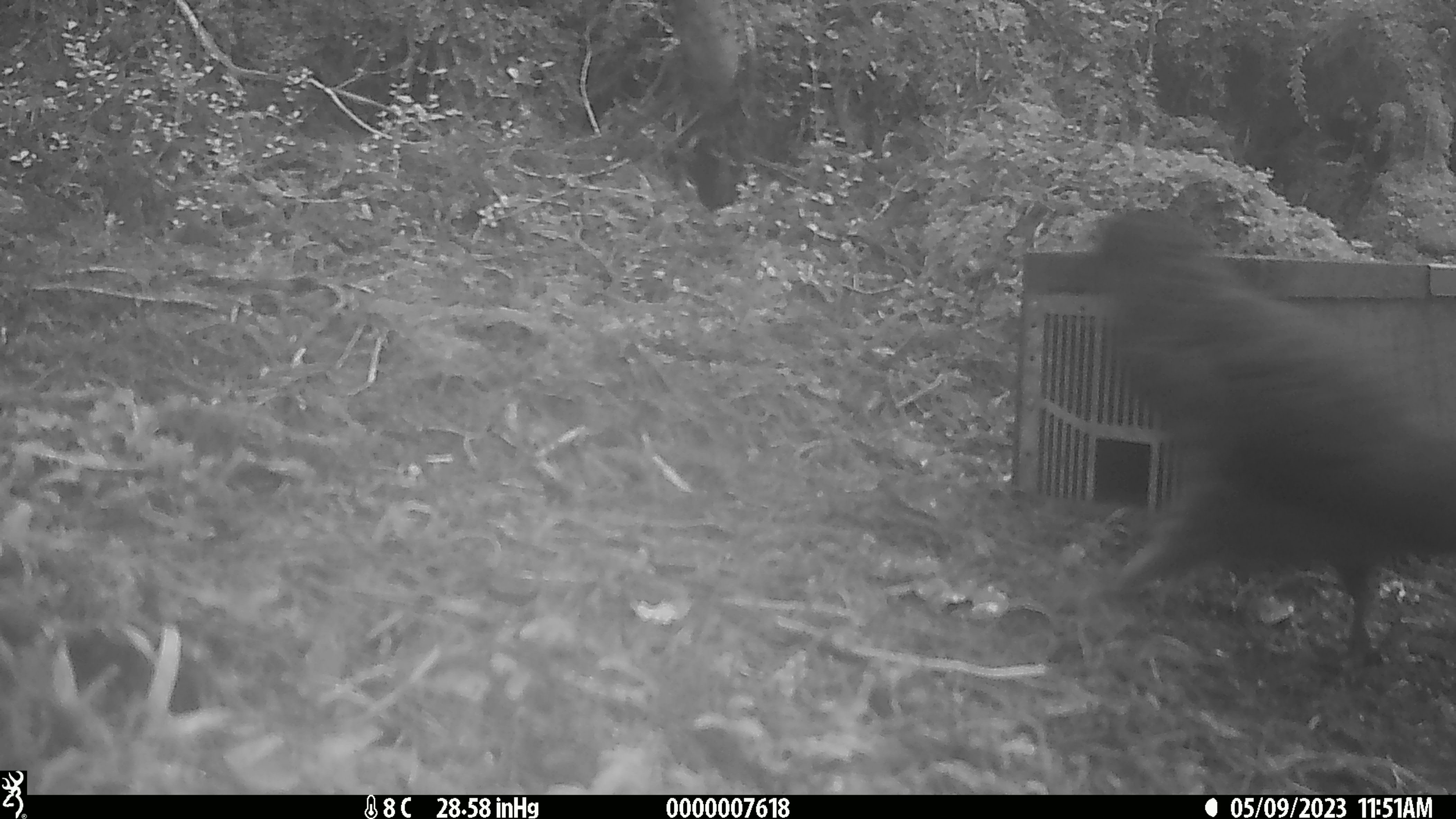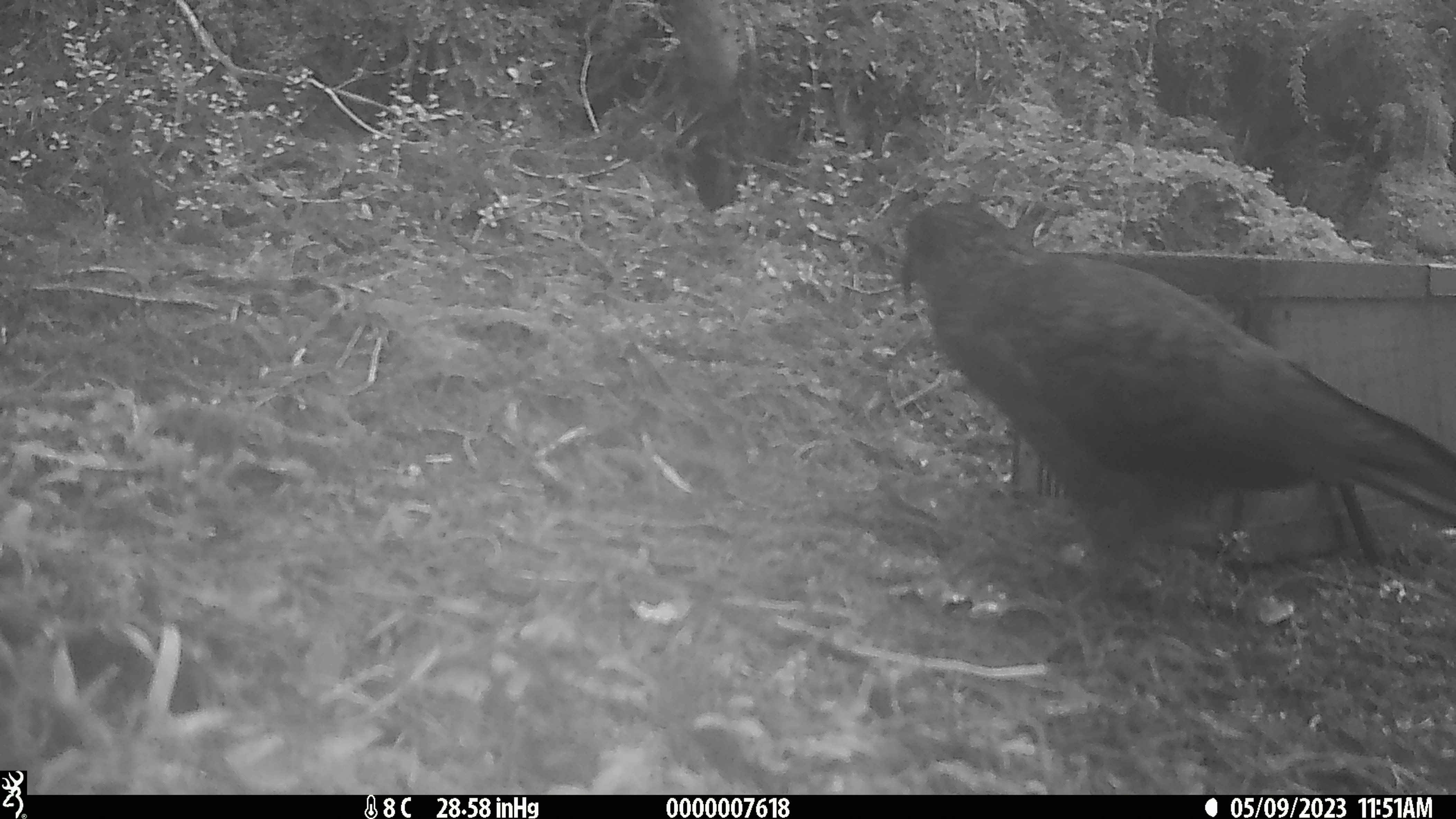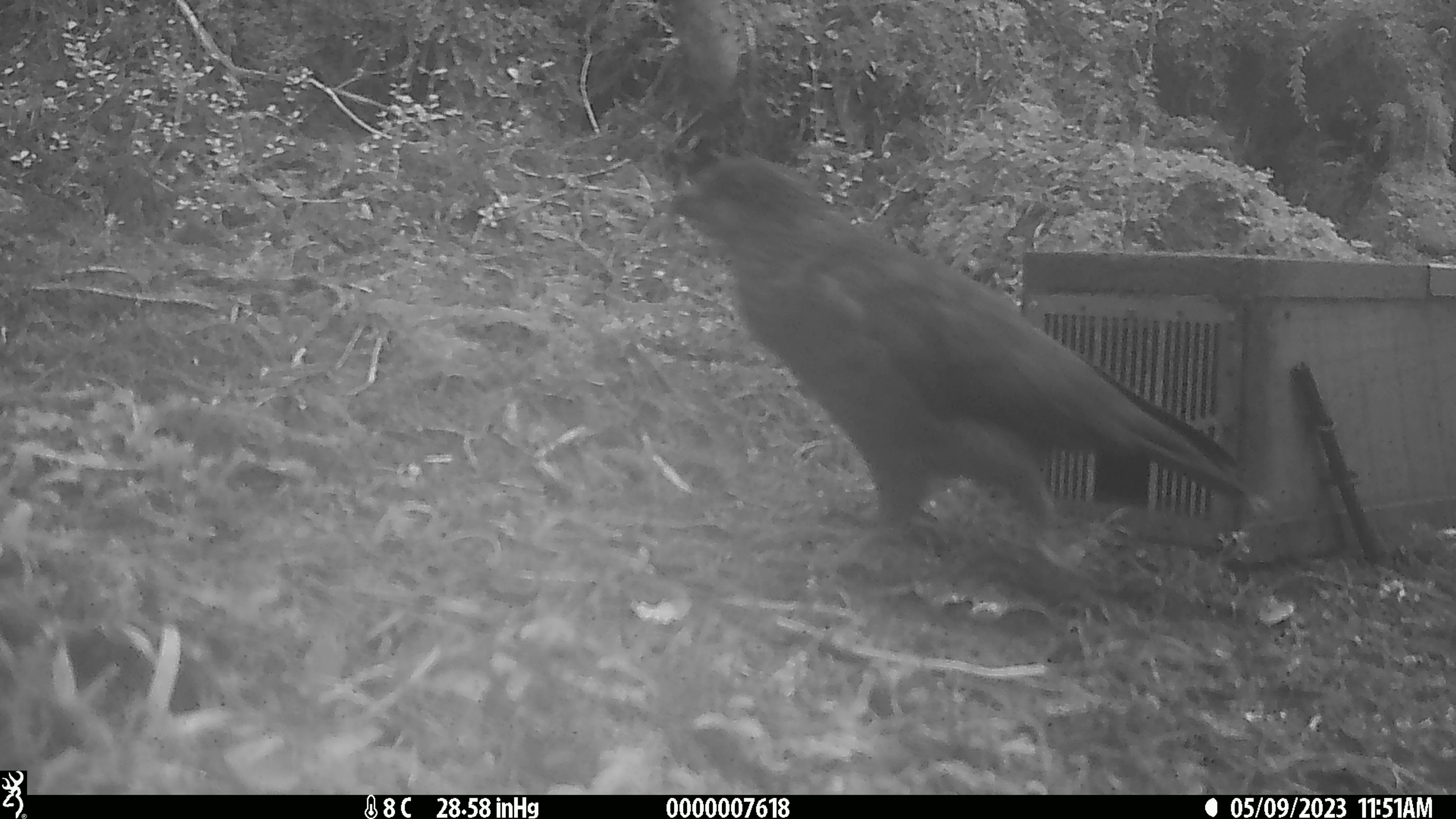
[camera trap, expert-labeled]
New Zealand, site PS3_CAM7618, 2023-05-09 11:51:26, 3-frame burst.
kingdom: Animalia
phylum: Chordata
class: Aves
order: Psittaciformes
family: Strigopidae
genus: Nestor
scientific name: Nestor notabilis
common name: kea